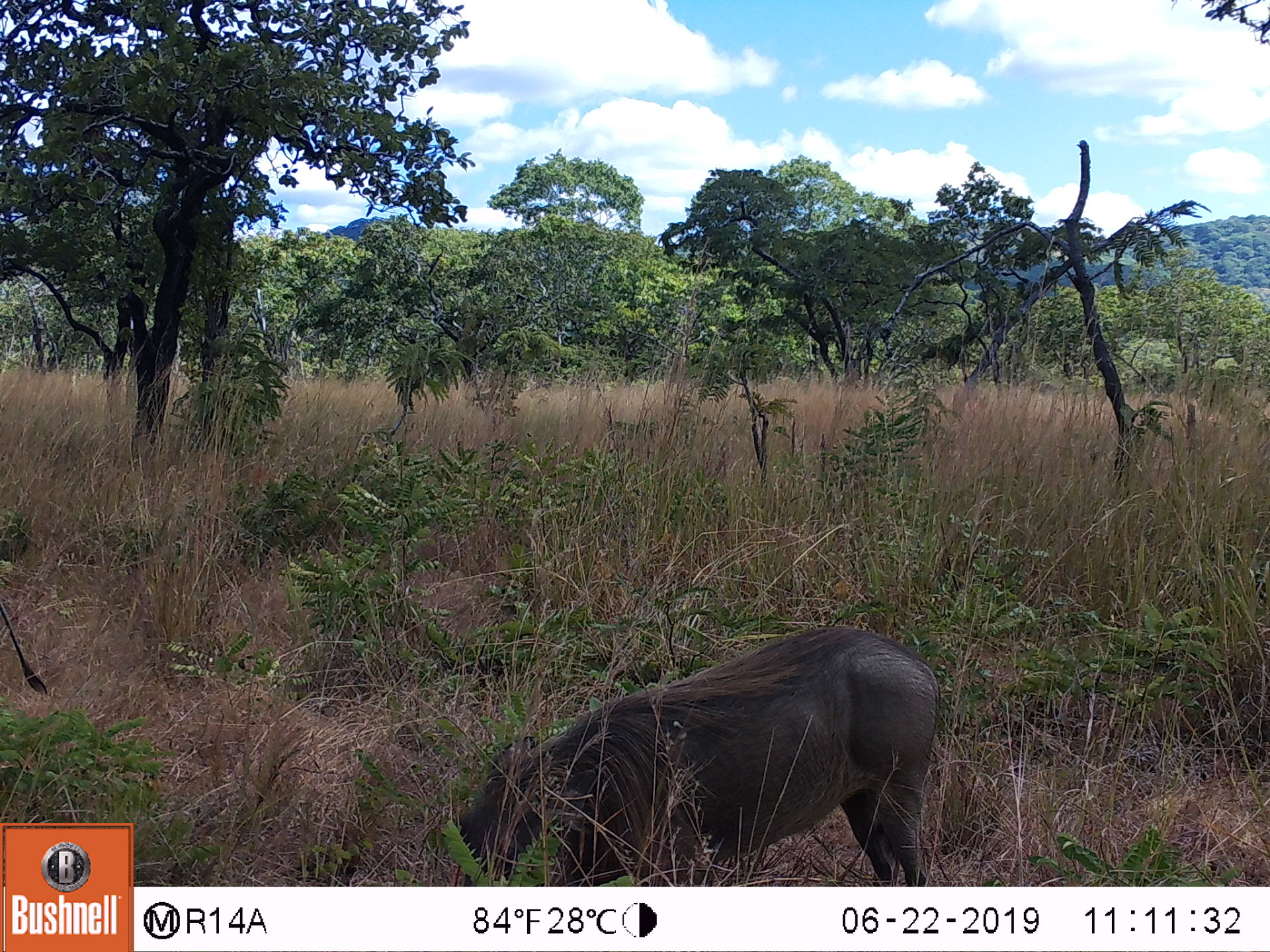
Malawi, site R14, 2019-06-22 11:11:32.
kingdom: Animalia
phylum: Chordata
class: Mammalia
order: Artiodactyla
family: Suidae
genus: Phacochoerus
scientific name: Phacochoerus africanus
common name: common warthog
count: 2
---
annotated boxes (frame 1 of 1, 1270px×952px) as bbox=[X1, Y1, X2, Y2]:
common warthog: bbox=[452, 618, 946, 884]; bbox=[2, 592, 52, 700]